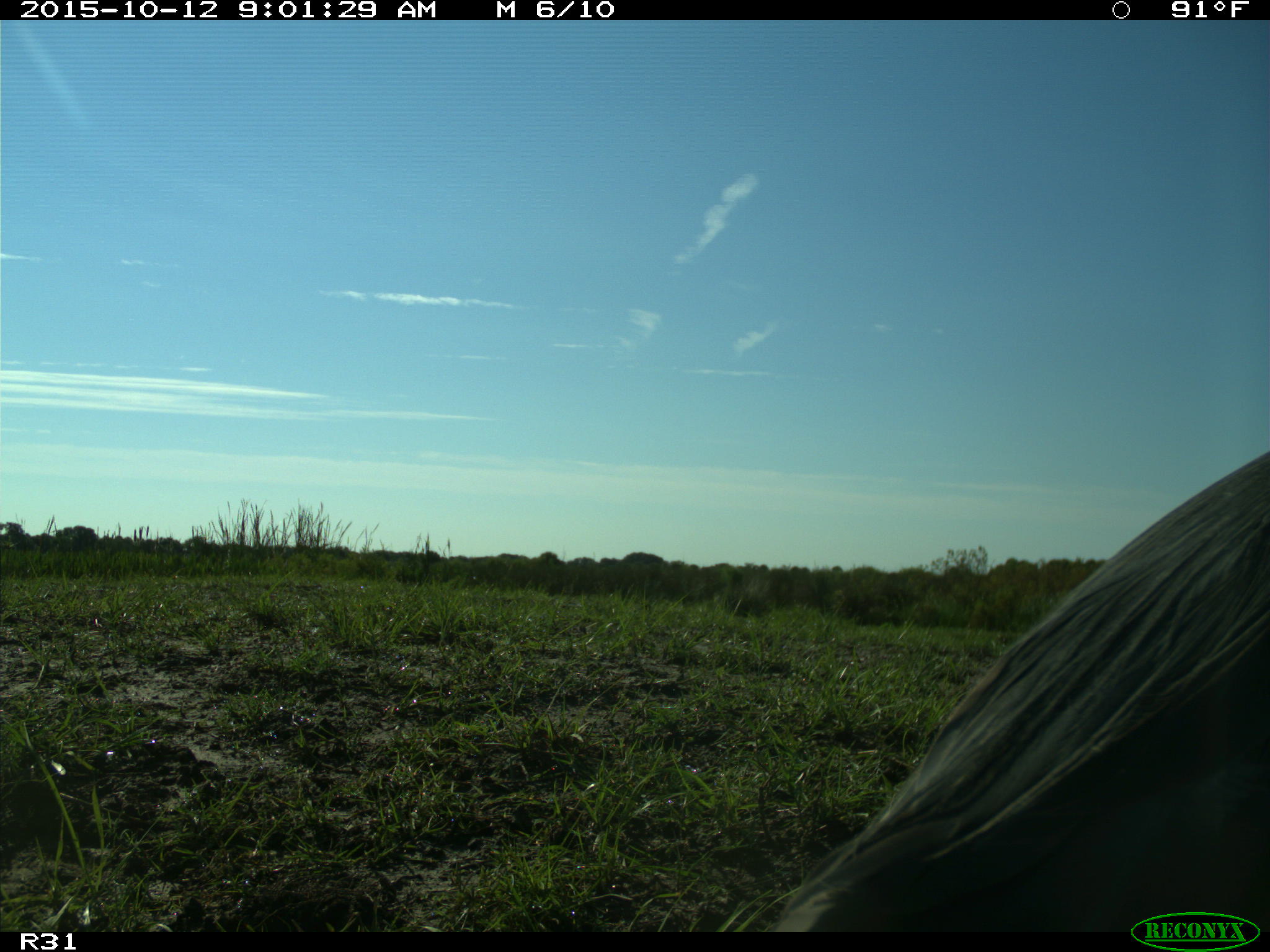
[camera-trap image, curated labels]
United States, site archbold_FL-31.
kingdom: Animalia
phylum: Chordata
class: Aves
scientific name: Aves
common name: birds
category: unidentified bird